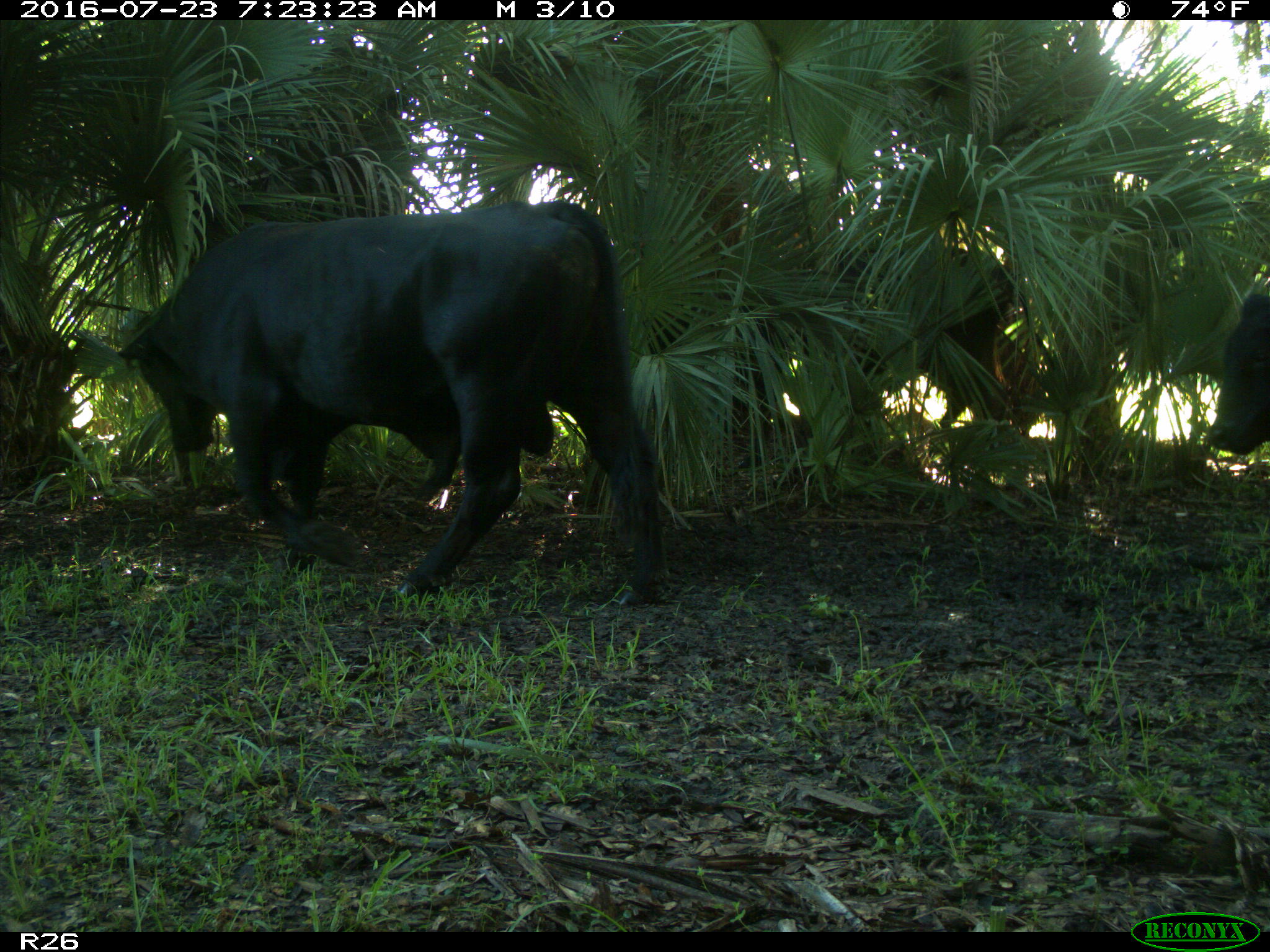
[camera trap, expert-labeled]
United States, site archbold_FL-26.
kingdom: Animalia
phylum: Chordata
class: Mammalia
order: Artiodactyla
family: Bovidae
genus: Bos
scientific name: Bos taurus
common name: domestic cow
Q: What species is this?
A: Bos taurus (domestic cow).